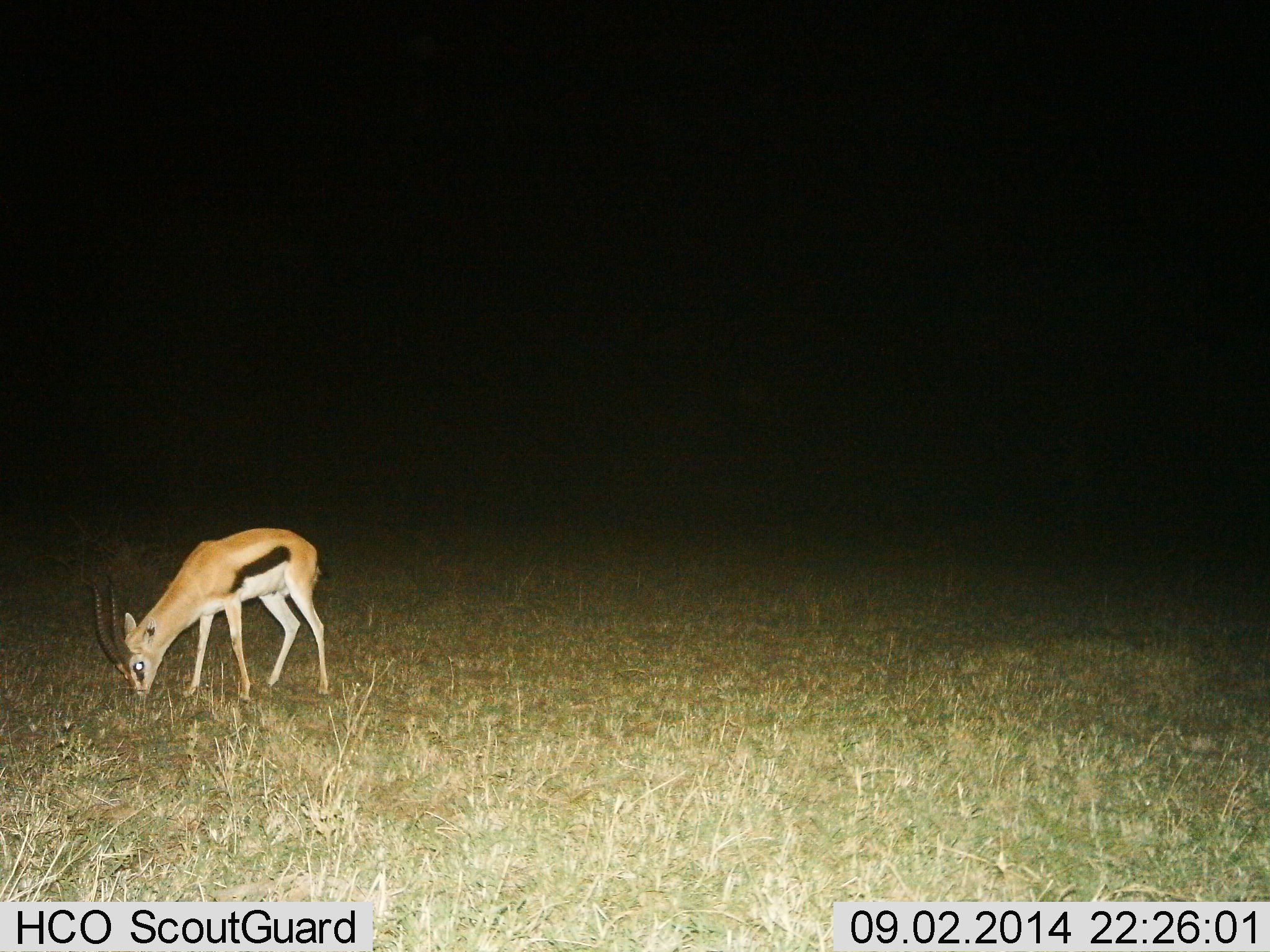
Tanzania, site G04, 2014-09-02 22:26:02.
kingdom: Animalia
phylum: Chordata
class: Mammalia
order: Artiodactyla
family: Bovidae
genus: Eudorcas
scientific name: Eudorcas thomsonii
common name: thomson's gazelle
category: gazellethomsons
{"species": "gazellethomsons (thomson's gazelle) (Eudorcas thomsonii)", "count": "1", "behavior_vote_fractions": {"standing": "40%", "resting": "0%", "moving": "0%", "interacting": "0%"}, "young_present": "0%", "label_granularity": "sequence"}